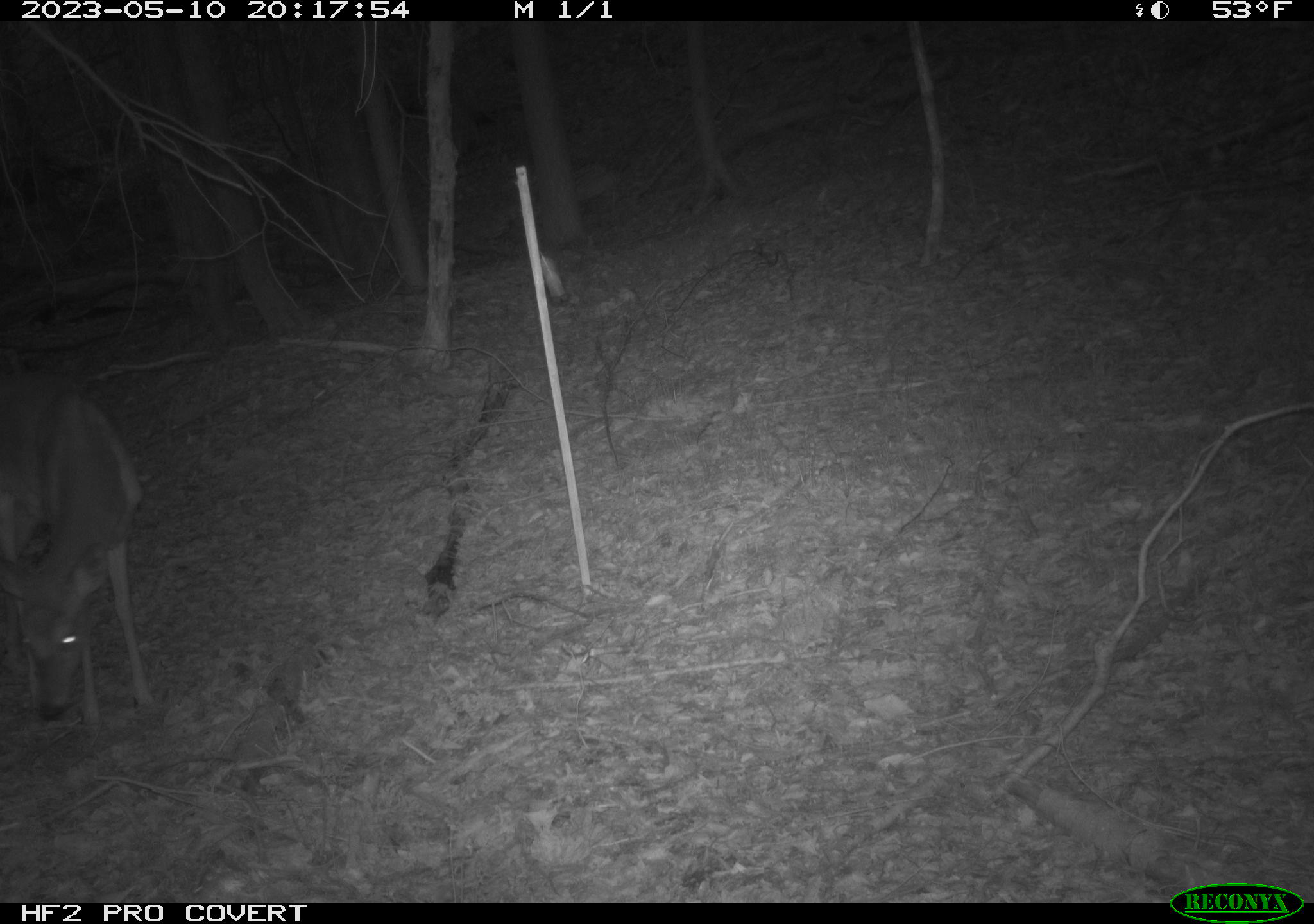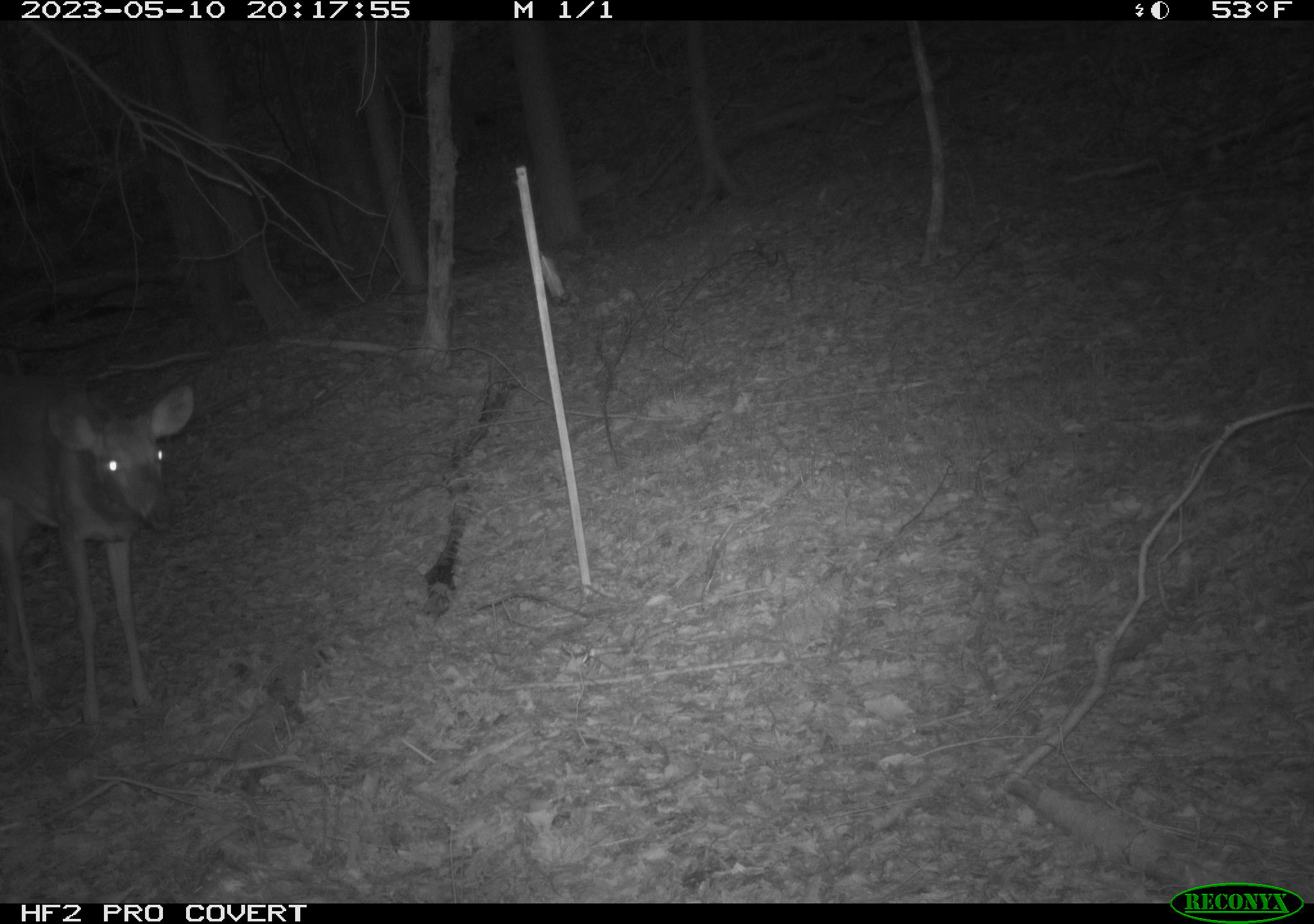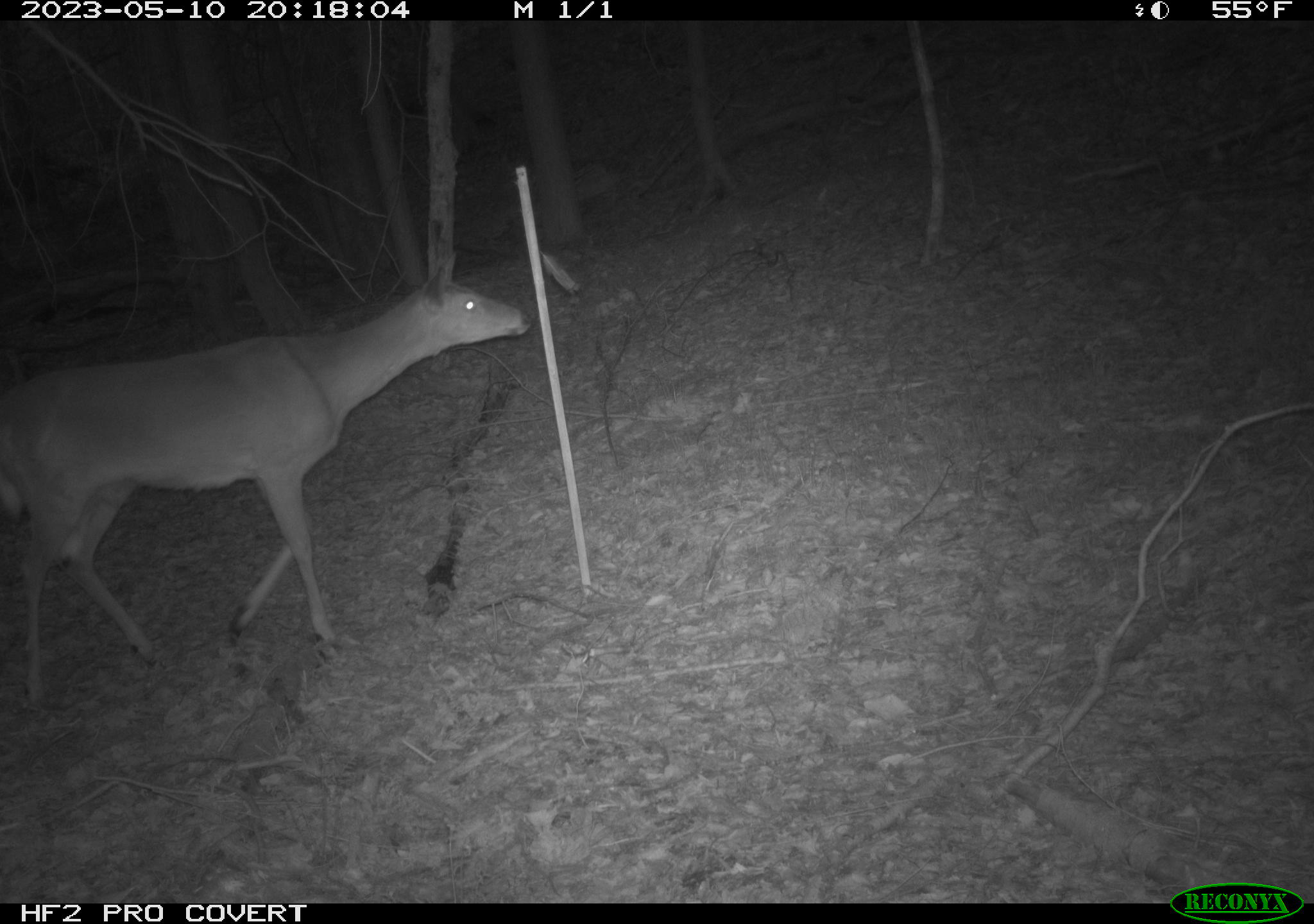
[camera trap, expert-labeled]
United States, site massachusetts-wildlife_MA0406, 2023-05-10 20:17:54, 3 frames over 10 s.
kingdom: Animalia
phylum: Chordata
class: Mammalia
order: Artiodactyla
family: Cervidae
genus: Odocoileus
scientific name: Odocoileus virginianus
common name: white-tailed deer